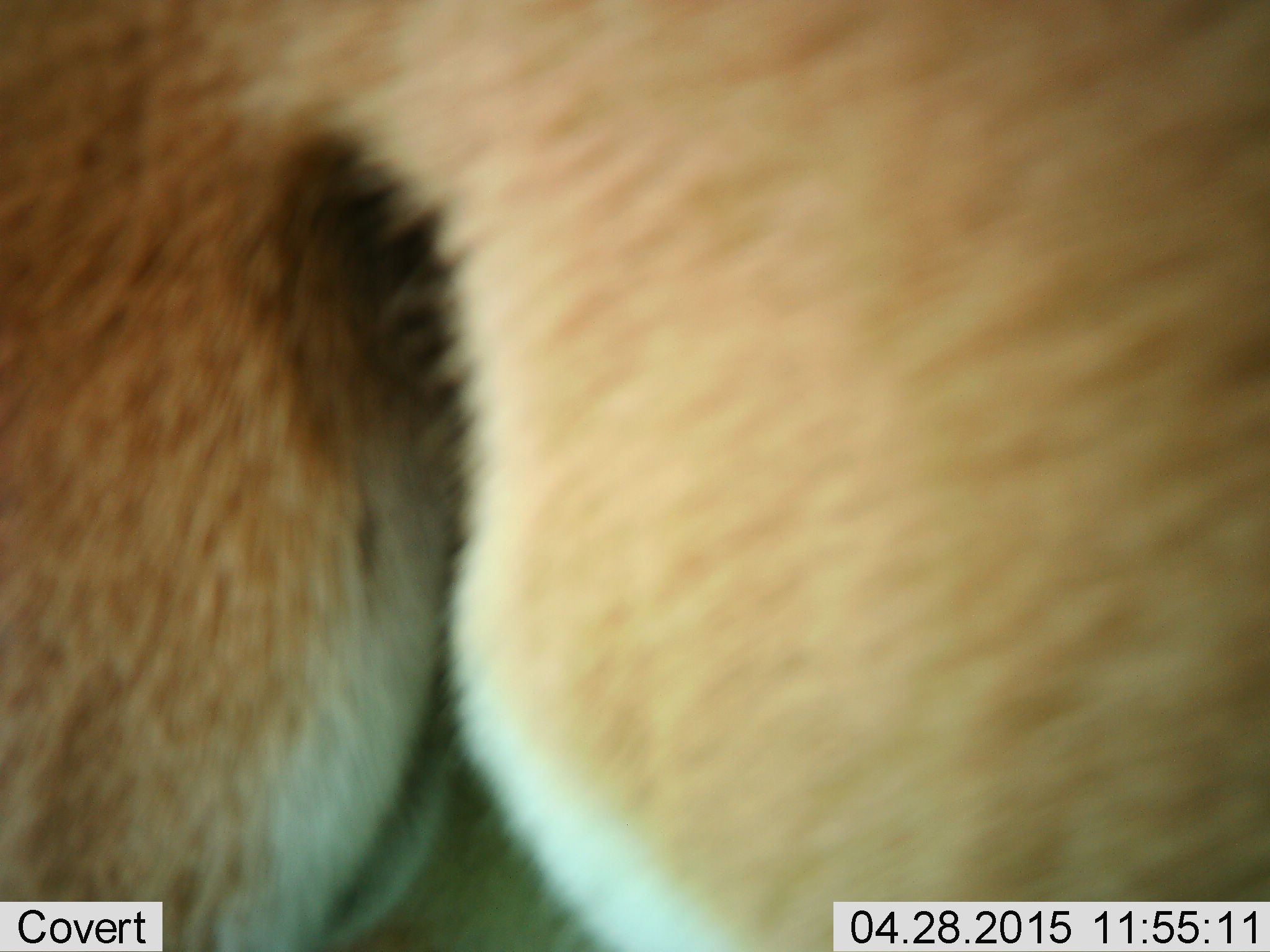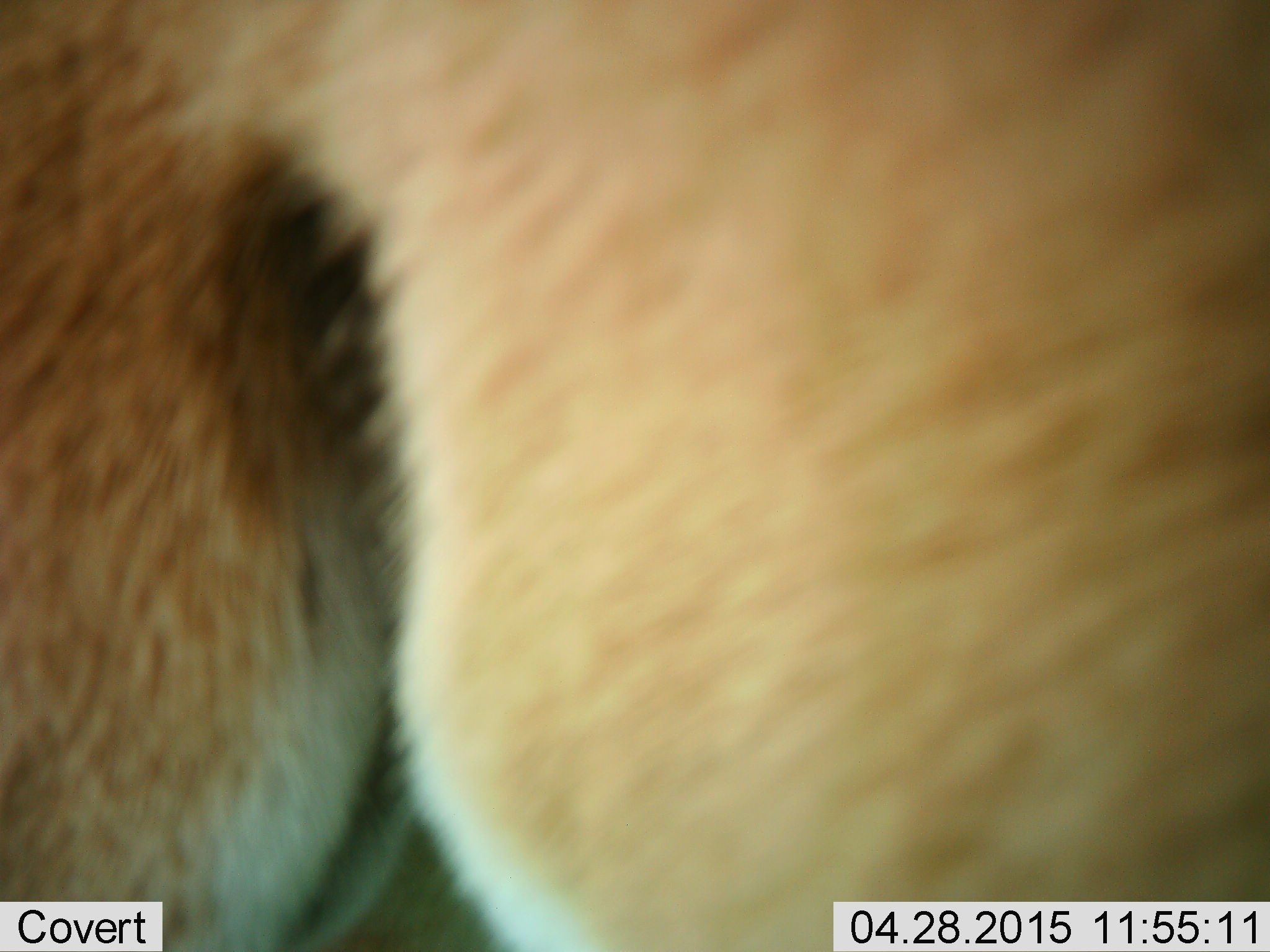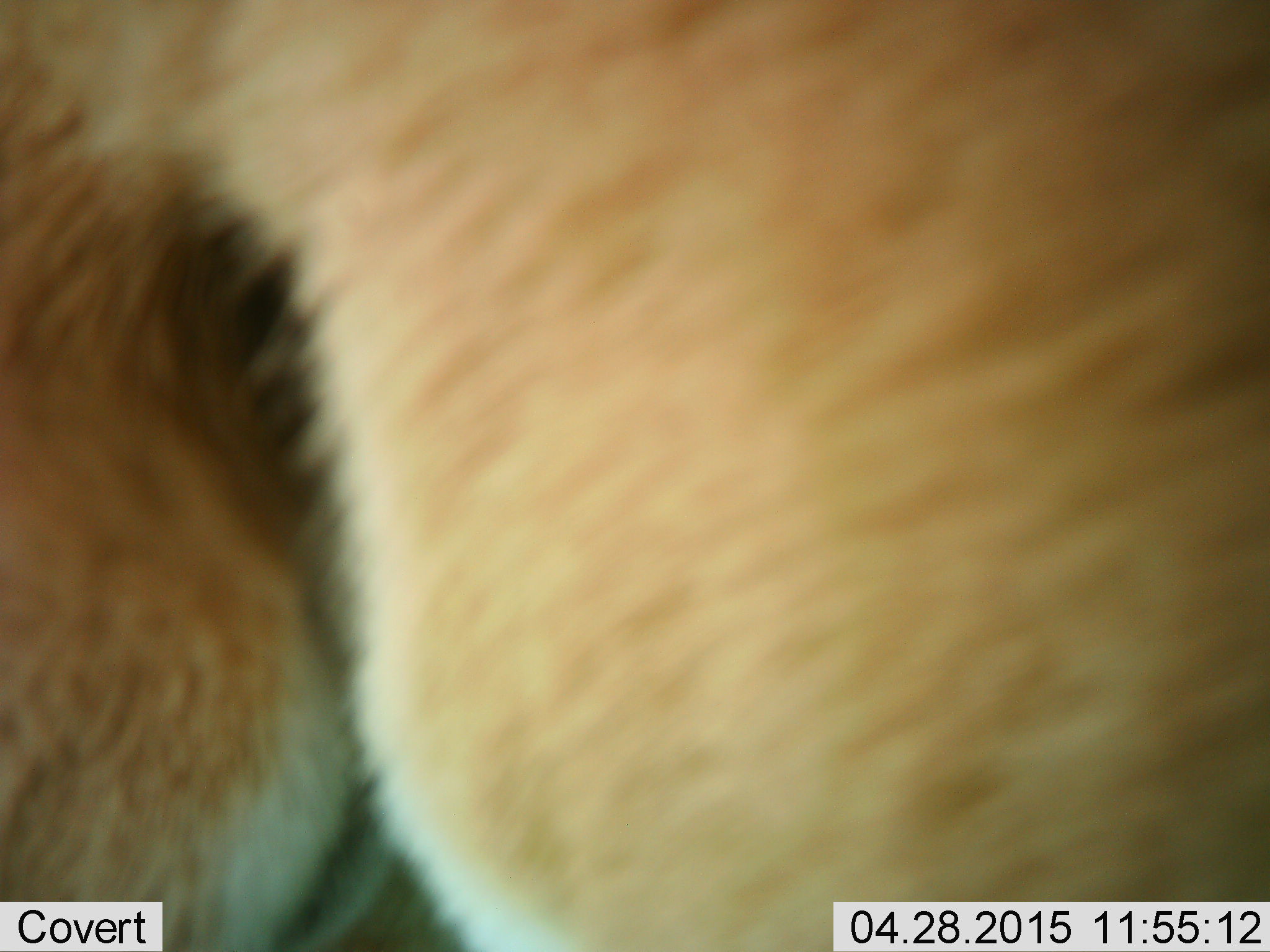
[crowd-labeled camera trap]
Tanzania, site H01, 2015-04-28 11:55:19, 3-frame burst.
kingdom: Animalia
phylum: Chordata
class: Mammalia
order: Artiodactyla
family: Bovidae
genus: Aepyceros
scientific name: Aepyceros melampus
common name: impala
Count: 1.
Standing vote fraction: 75%.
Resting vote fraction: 25%.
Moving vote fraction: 0%.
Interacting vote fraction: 0%.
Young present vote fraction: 0%.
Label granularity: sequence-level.